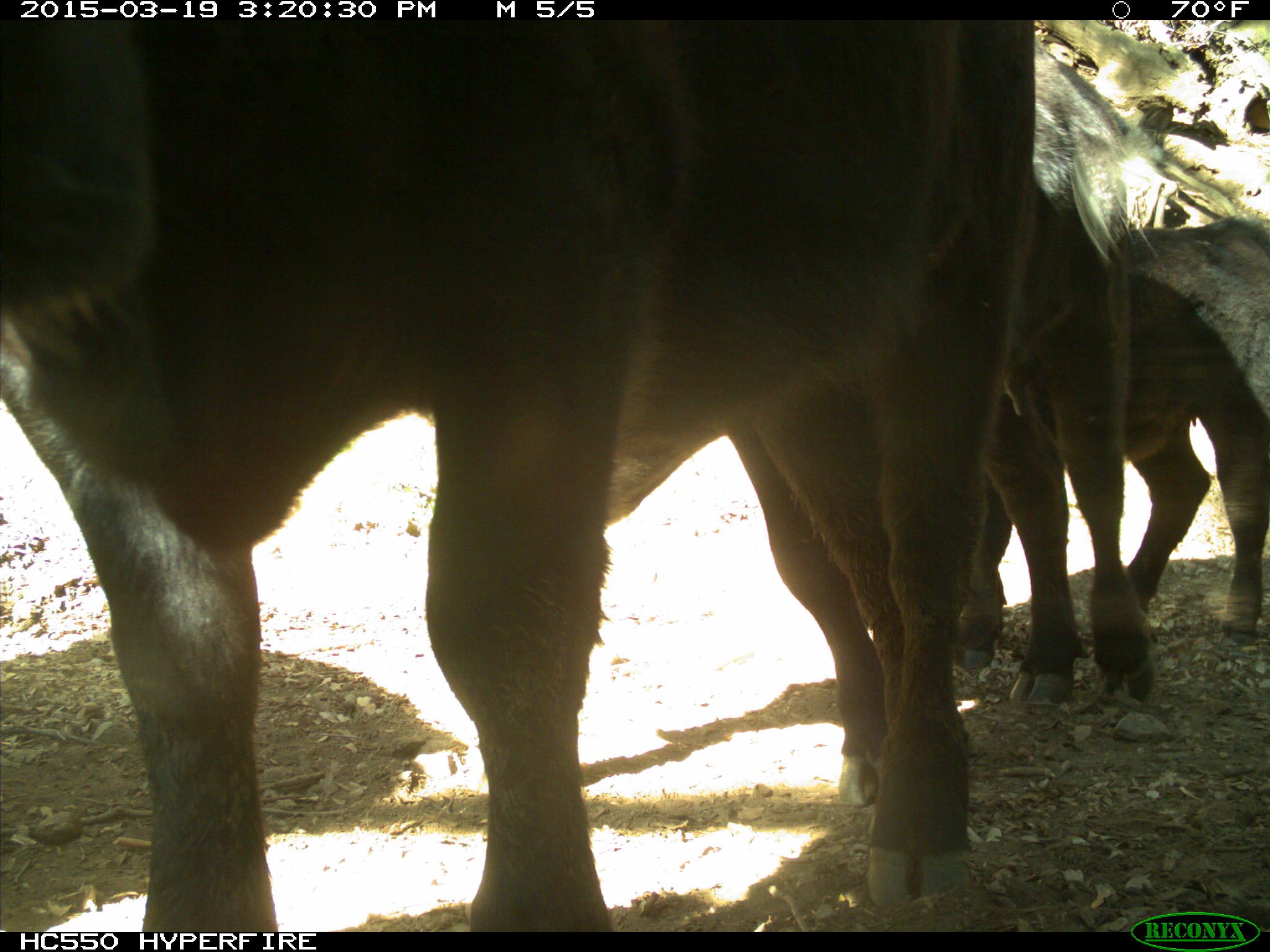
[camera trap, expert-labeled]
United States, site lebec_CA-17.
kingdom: Animalia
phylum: Chordata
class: Mammalia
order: Artiodactyla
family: Bovidae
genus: Bos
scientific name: Bos taurus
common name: domestic cow